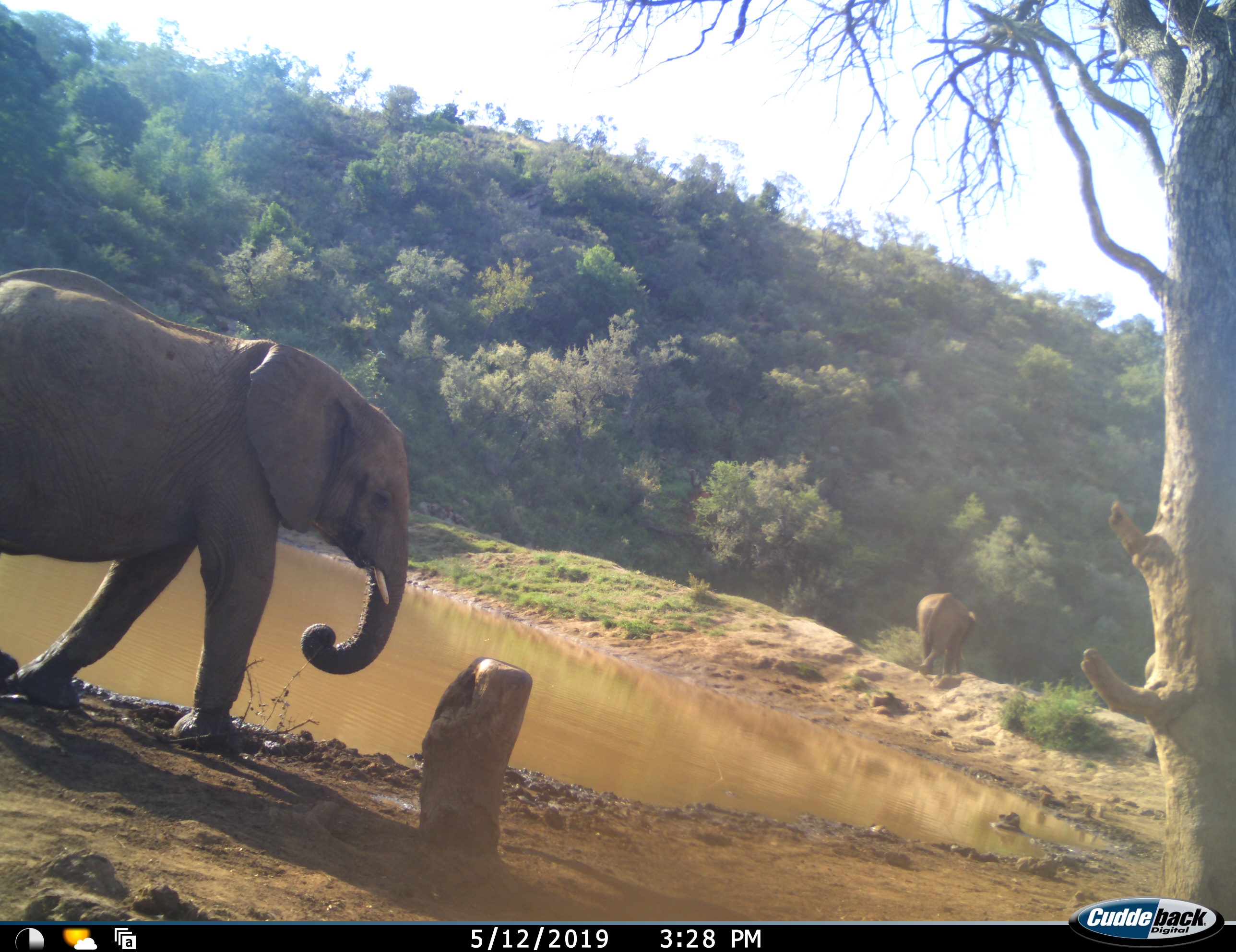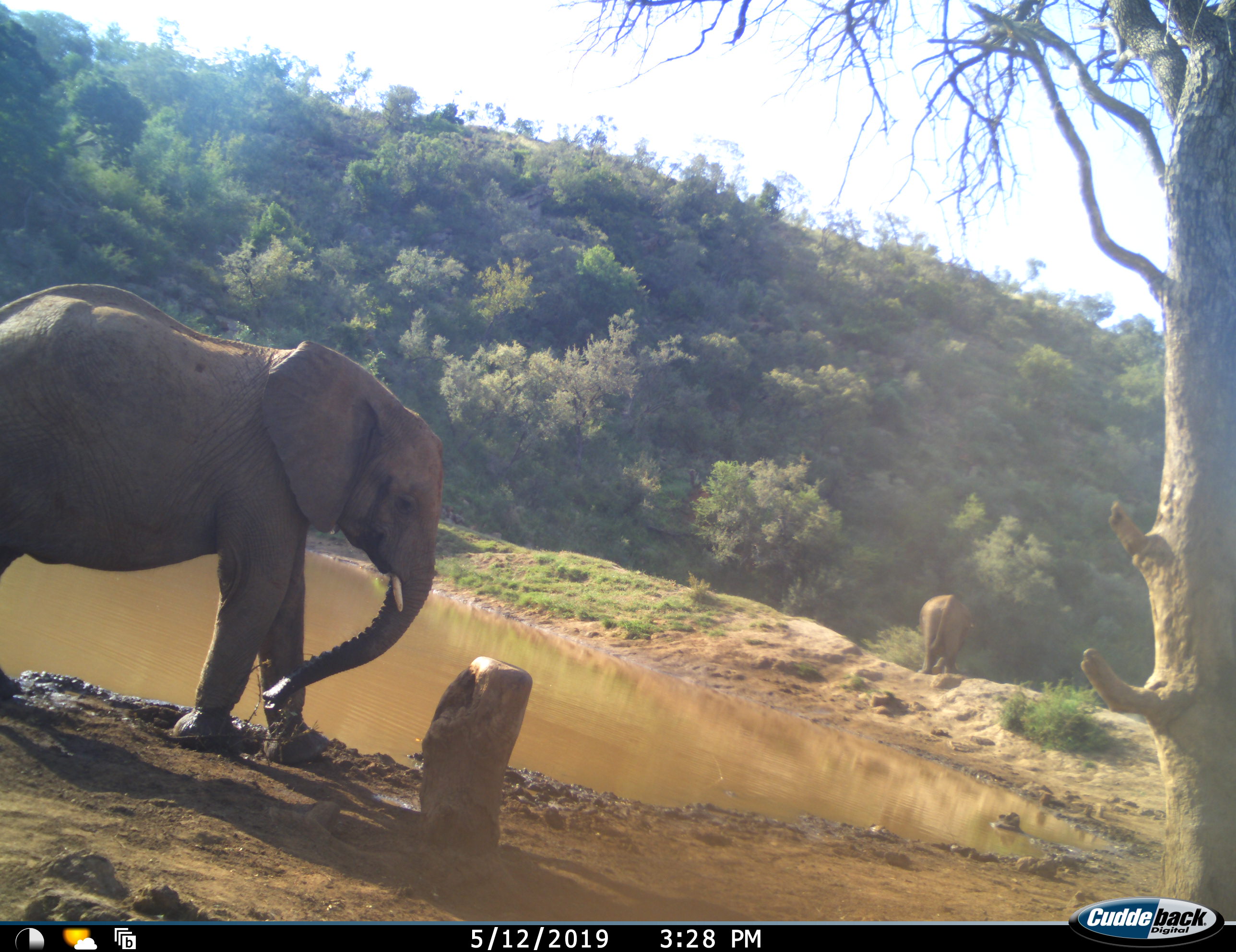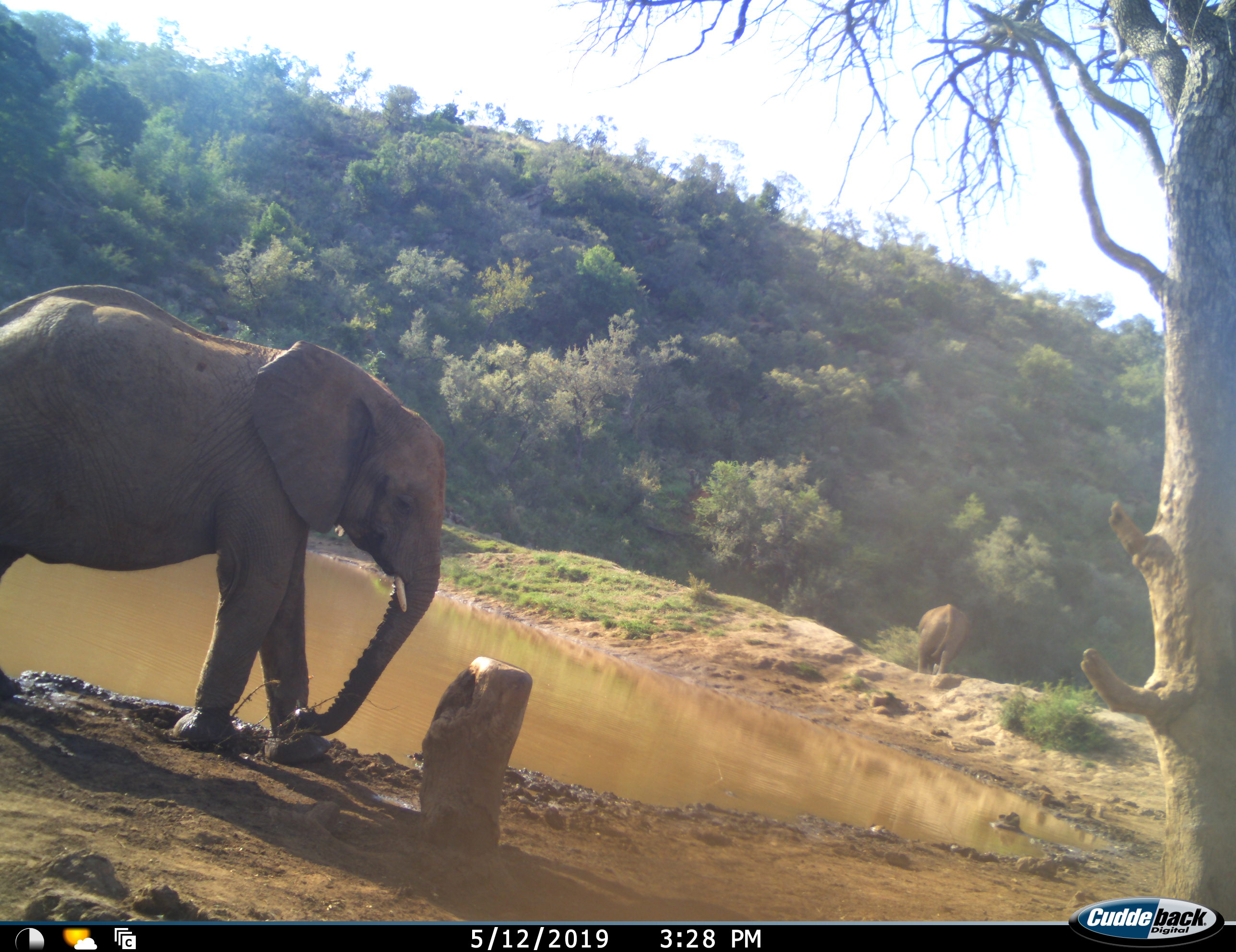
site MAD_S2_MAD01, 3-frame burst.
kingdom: Animalia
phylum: Chordata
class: Mammalia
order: Proboscidea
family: Elephantidae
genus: Loxodonta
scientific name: Loxodonta africana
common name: african bush elephant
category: elephant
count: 2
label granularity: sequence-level